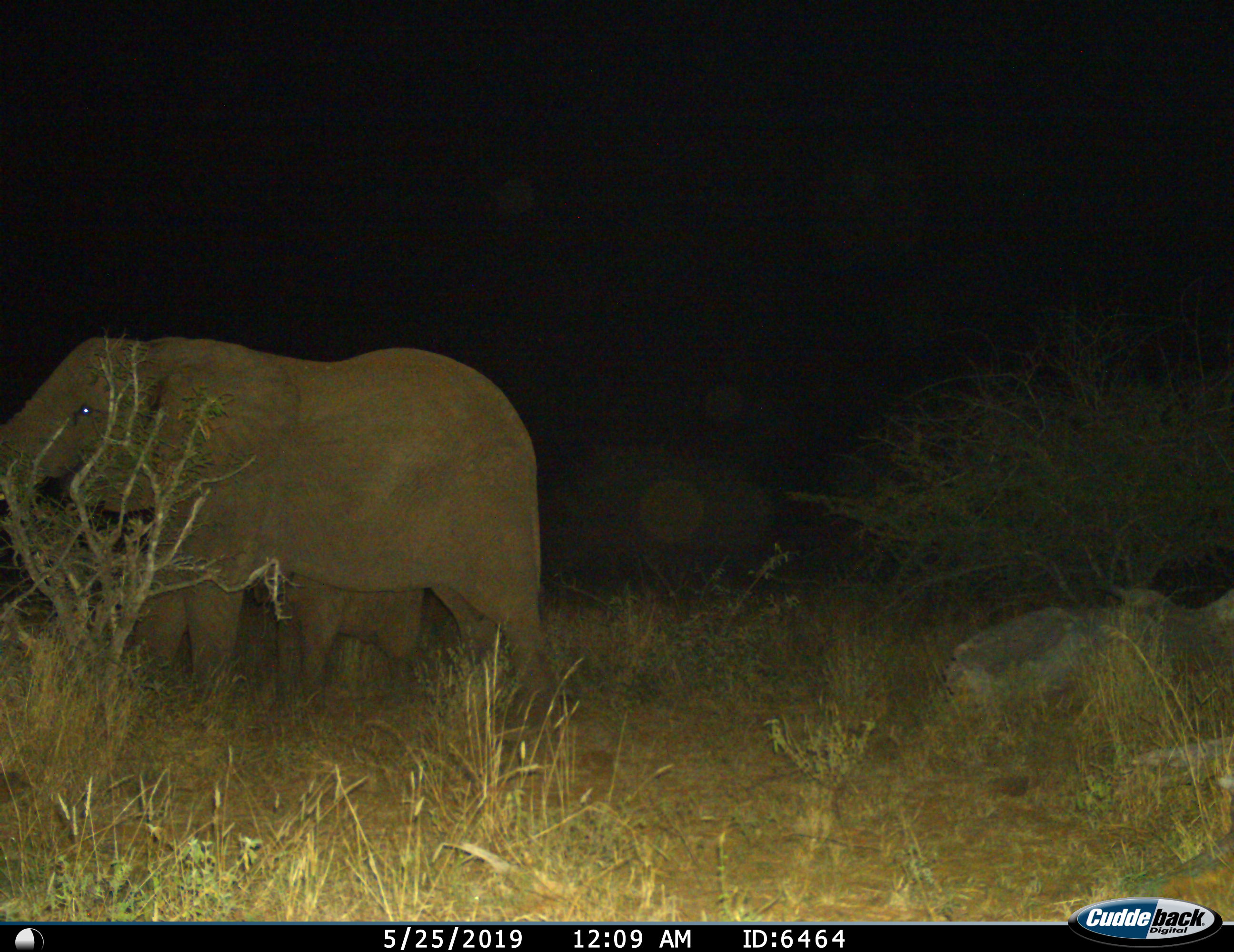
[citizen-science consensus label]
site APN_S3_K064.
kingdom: Animalia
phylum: Chordata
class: Mammalia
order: Proboscidea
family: Elephantidae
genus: Loxodonta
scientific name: Loxodonta africana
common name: african bush elephant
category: elephant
Elephant (african bush elephant) (Loxodonta africana), count 2. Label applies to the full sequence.